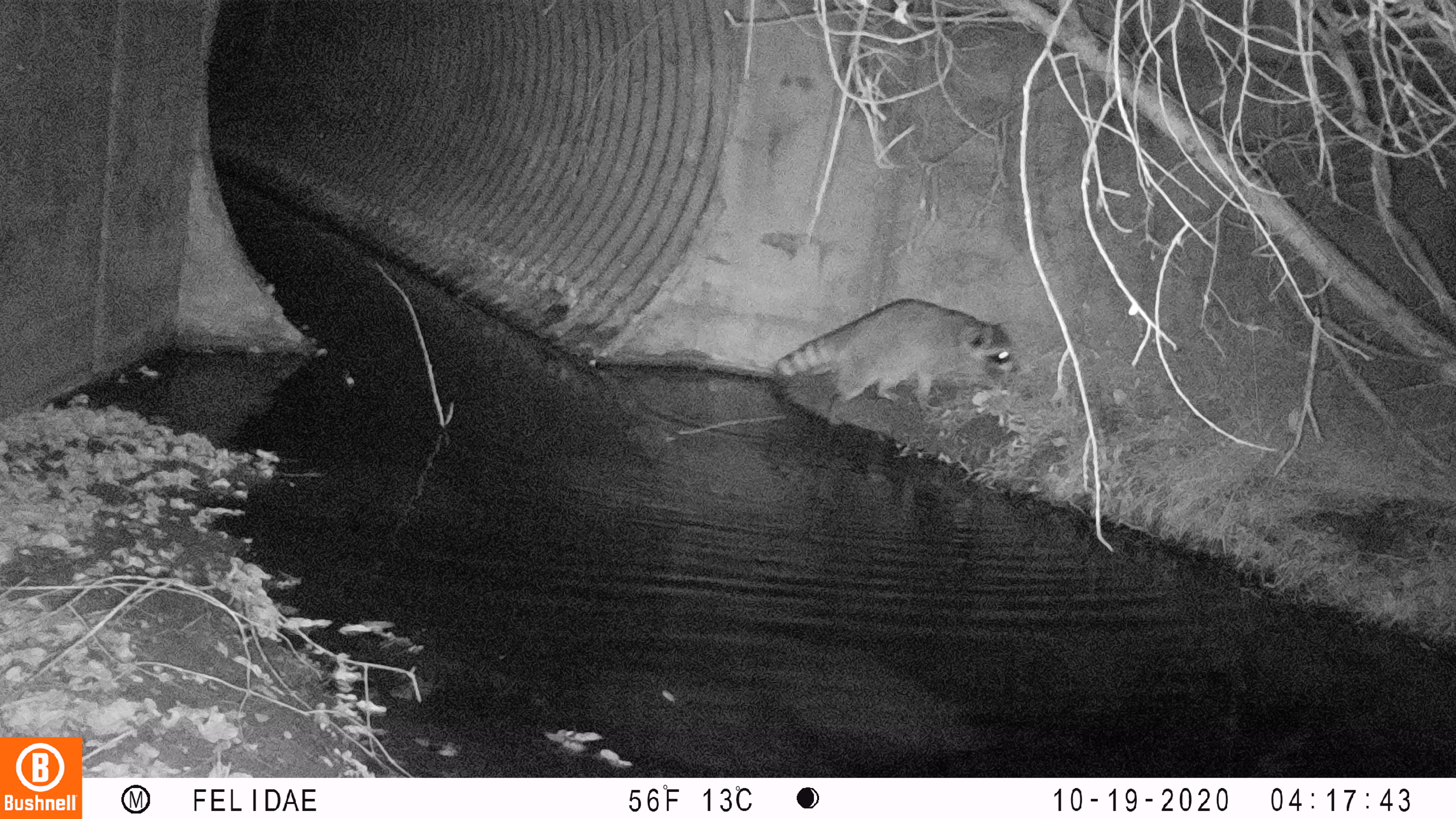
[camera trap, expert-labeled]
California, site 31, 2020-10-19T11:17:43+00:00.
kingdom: Animalia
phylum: Chordata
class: Mammalia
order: Carnivora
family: Procyonidae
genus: Procyon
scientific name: Procyon lotor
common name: raccoon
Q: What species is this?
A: Raccoon (Procyon lotor).